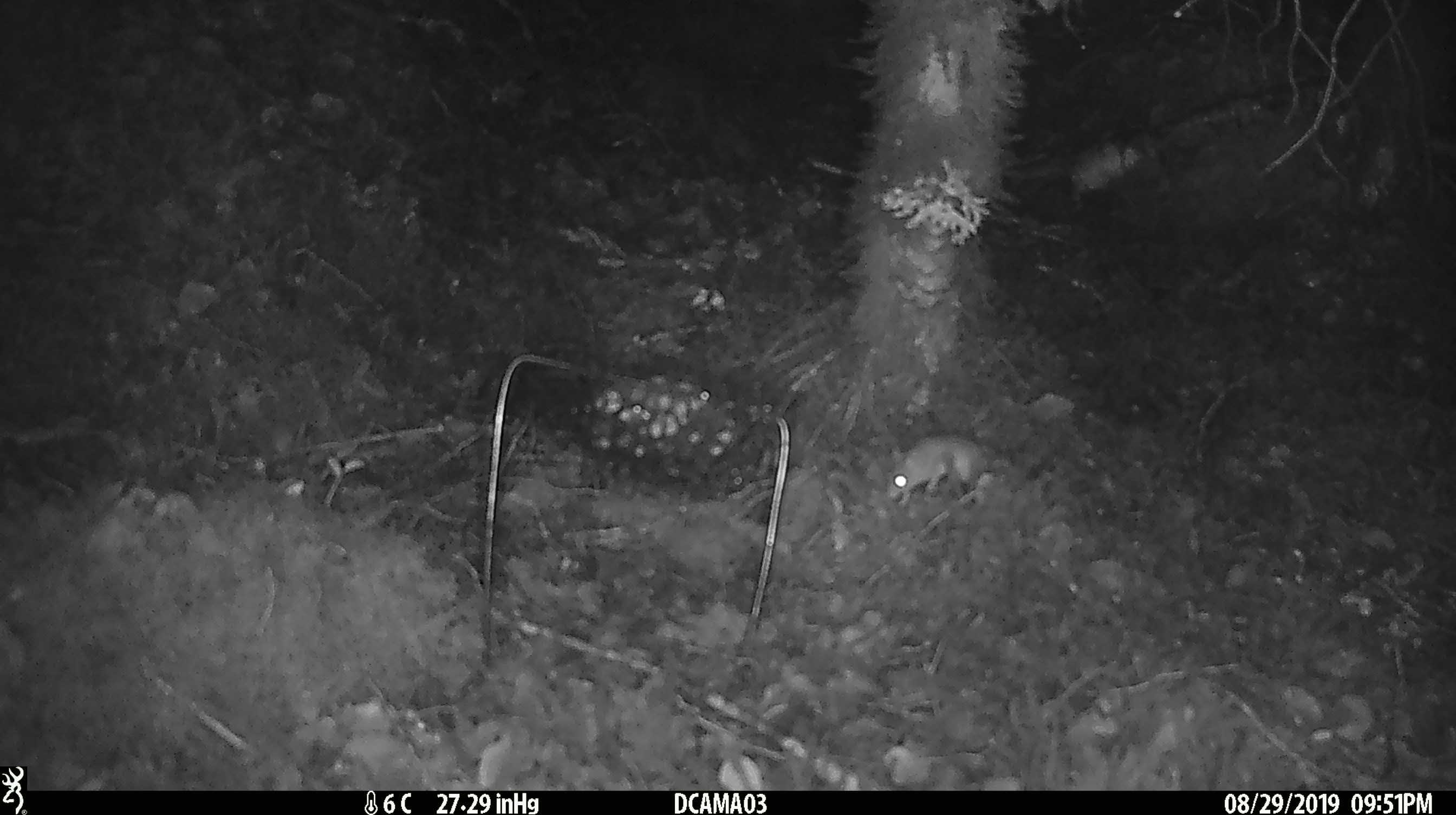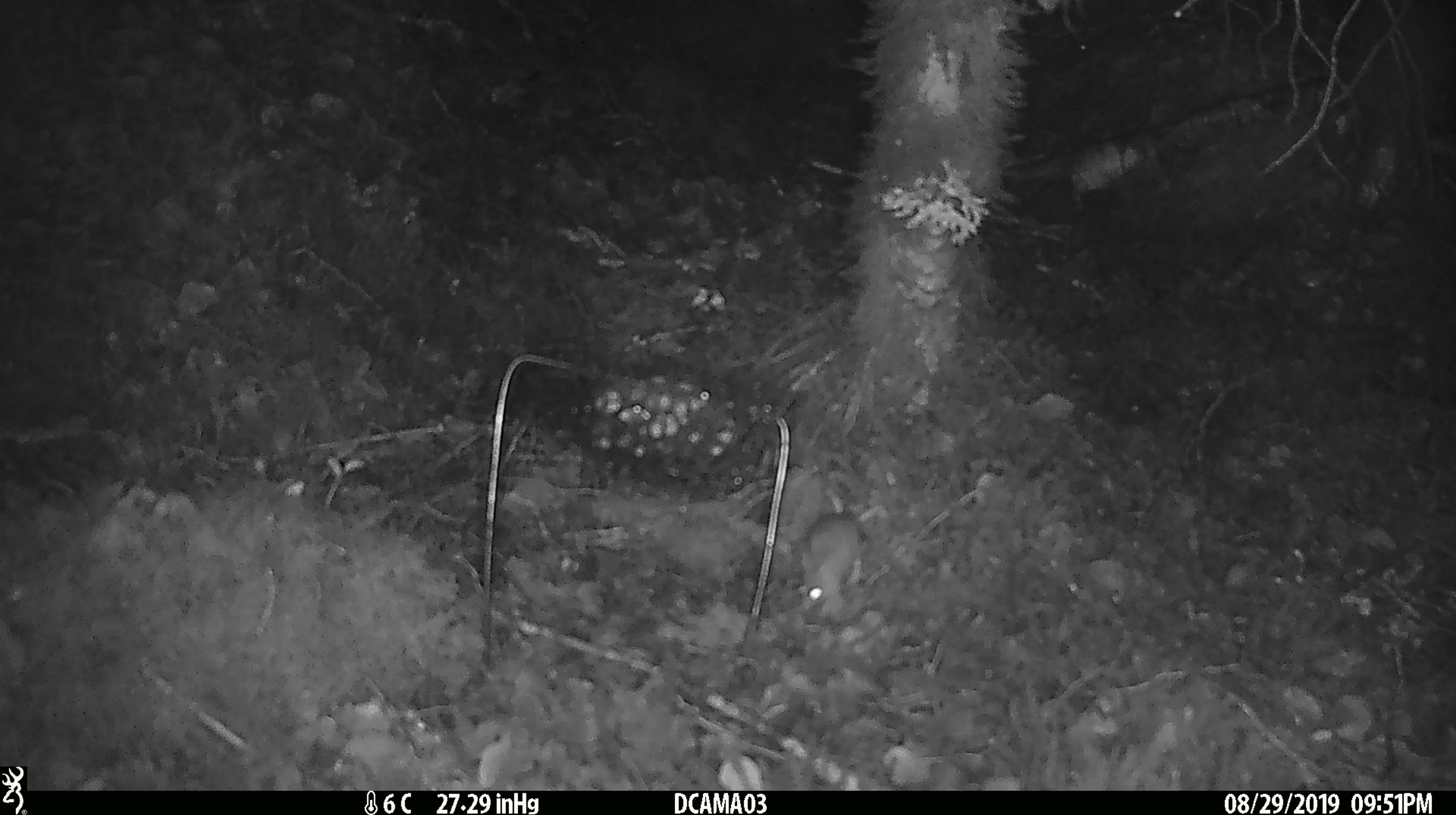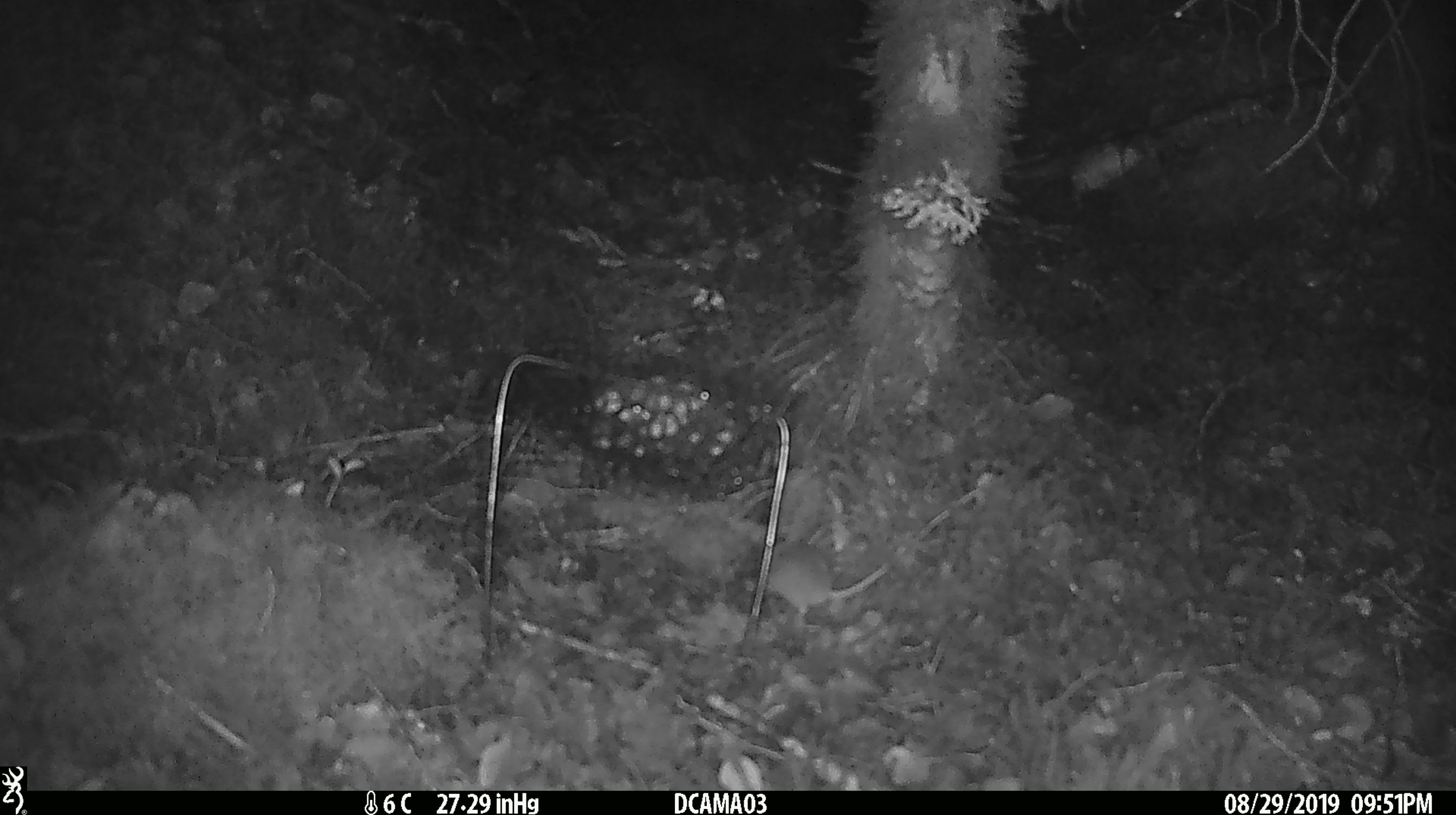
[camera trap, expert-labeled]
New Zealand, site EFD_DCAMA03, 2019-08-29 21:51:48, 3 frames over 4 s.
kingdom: Animalia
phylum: Chordata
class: Mammalia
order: Rodentia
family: Muridae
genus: Mus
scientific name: Mus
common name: mouse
Mouse (Mus).